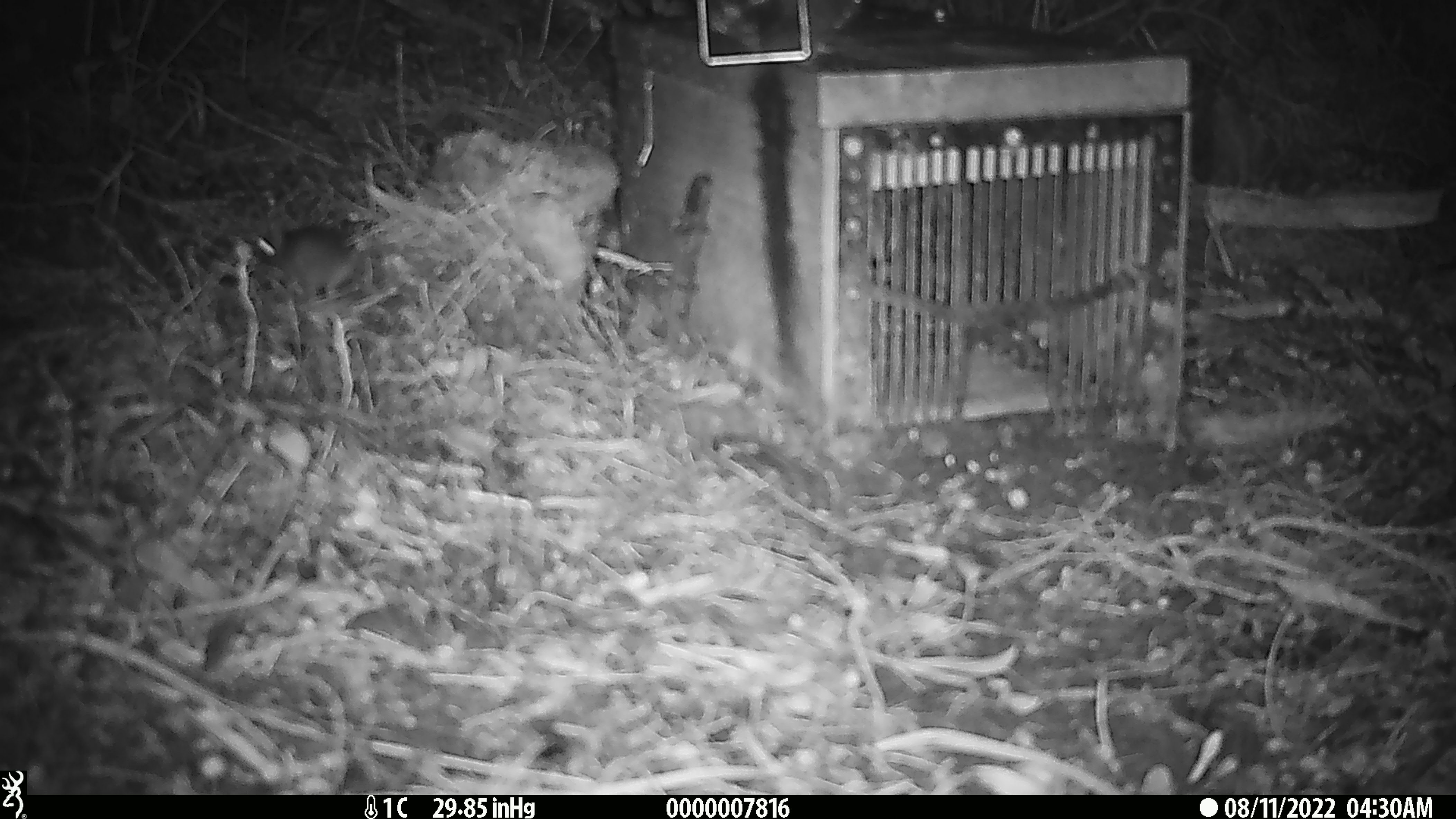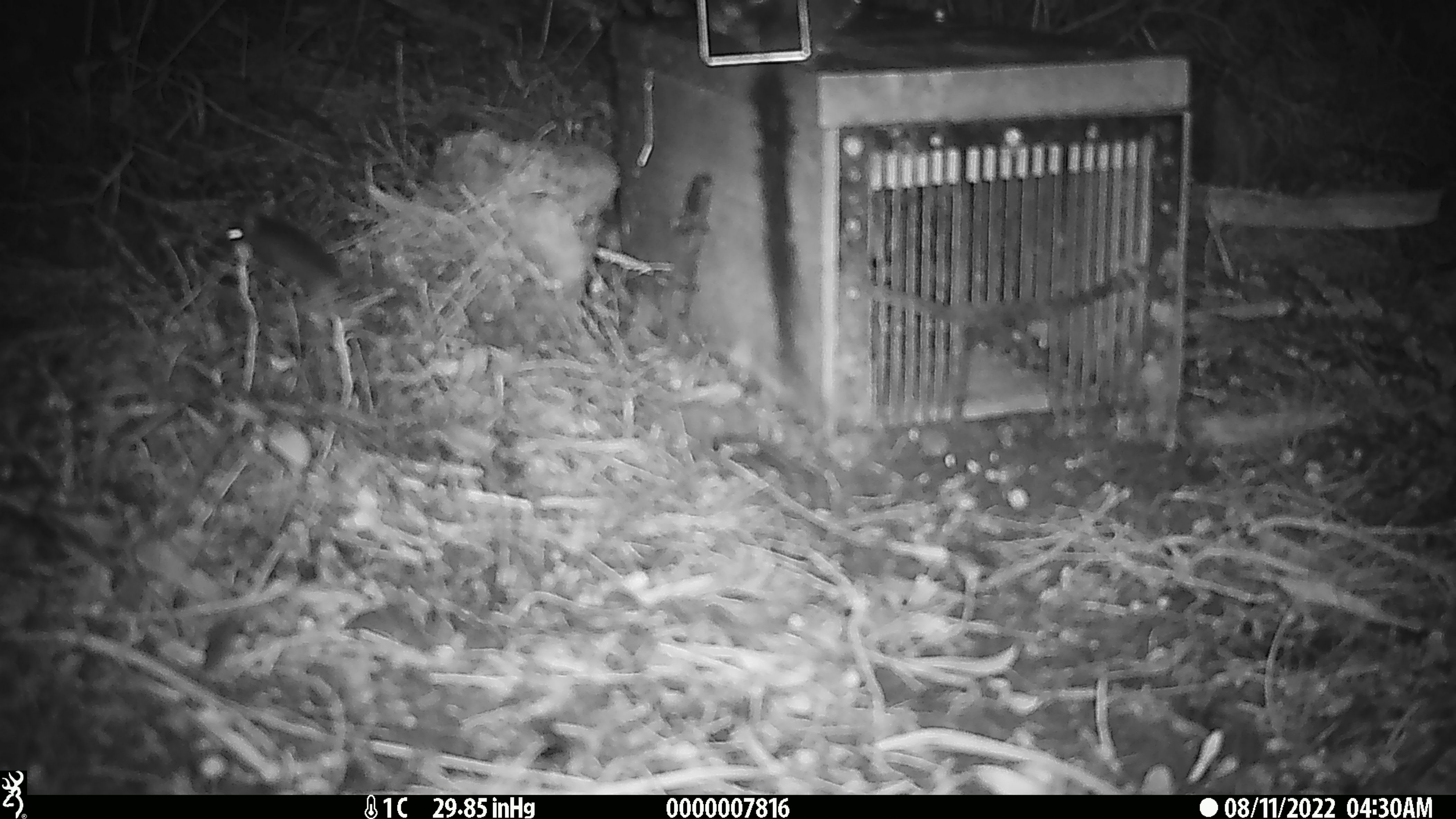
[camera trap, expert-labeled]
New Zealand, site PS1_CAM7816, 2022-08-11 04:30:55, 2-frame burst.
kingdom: Animalia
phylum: Chordata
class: Mammalia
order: Rodentia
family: Muridae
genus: Mus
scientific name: Mus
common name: mouse